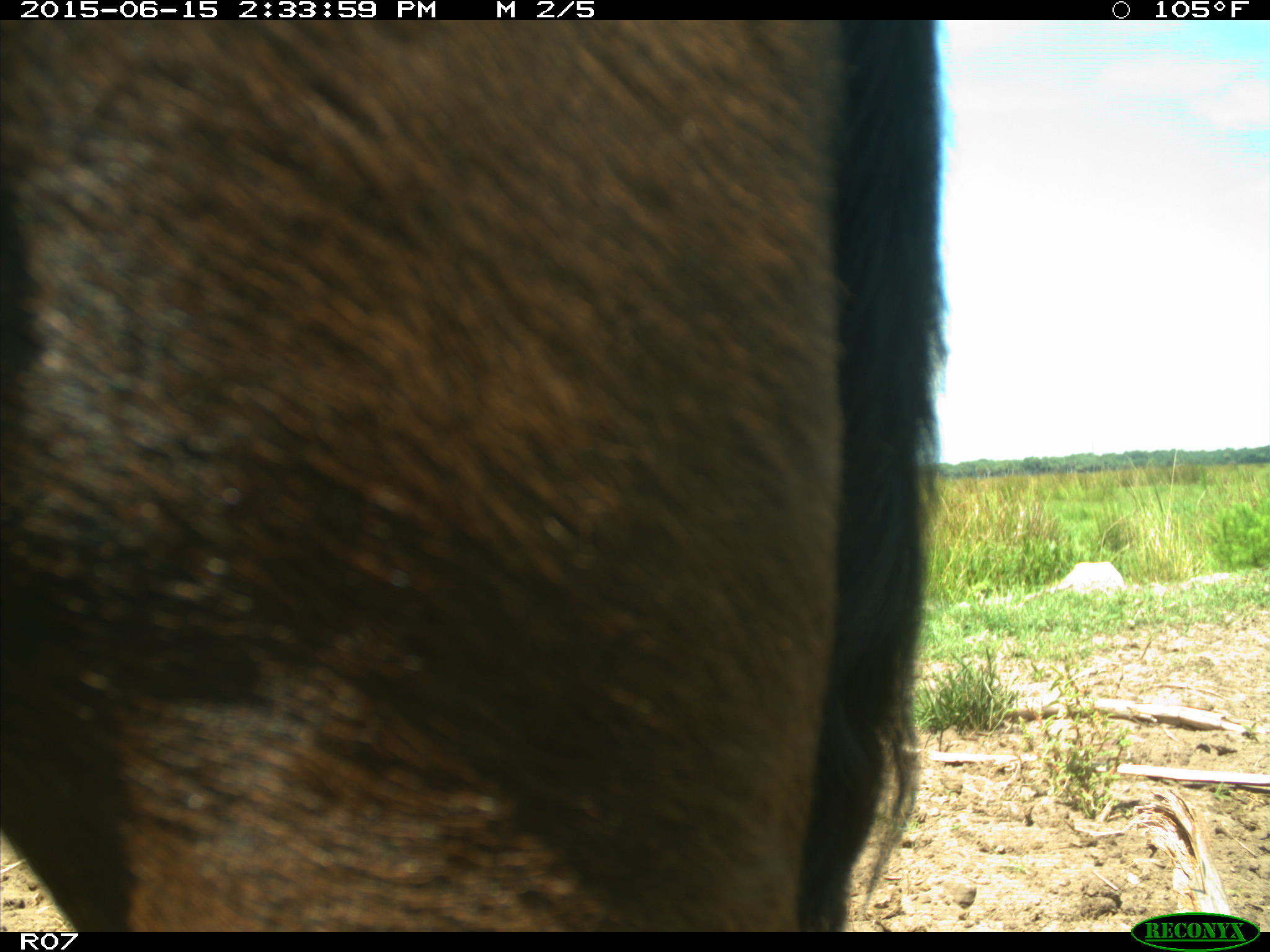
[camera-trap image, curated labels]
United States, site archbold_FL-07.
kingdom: Animalia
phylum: Chordata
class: Mammalia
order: Artiodactyla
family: Bovidae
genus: Bos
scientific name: Bos taurus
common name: domestic cow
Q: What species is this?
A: Bos taurus (domestic cow).